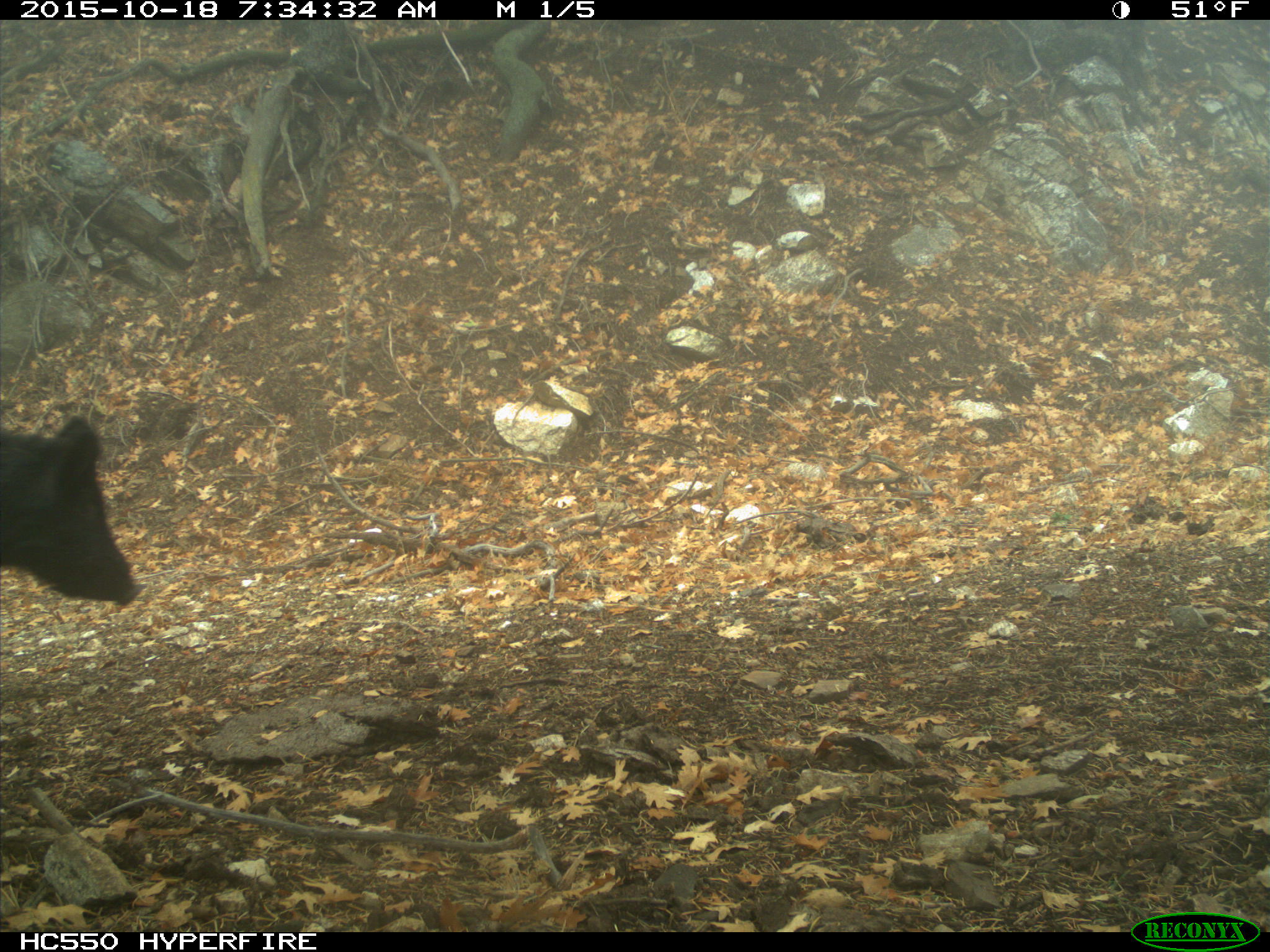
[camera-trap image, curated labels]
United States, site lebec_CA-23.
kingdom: Animalia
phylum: Chordata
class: Mammalia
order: Artiodactyla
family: Suidae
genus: Sus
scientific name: Sus scrofa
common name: wild boar